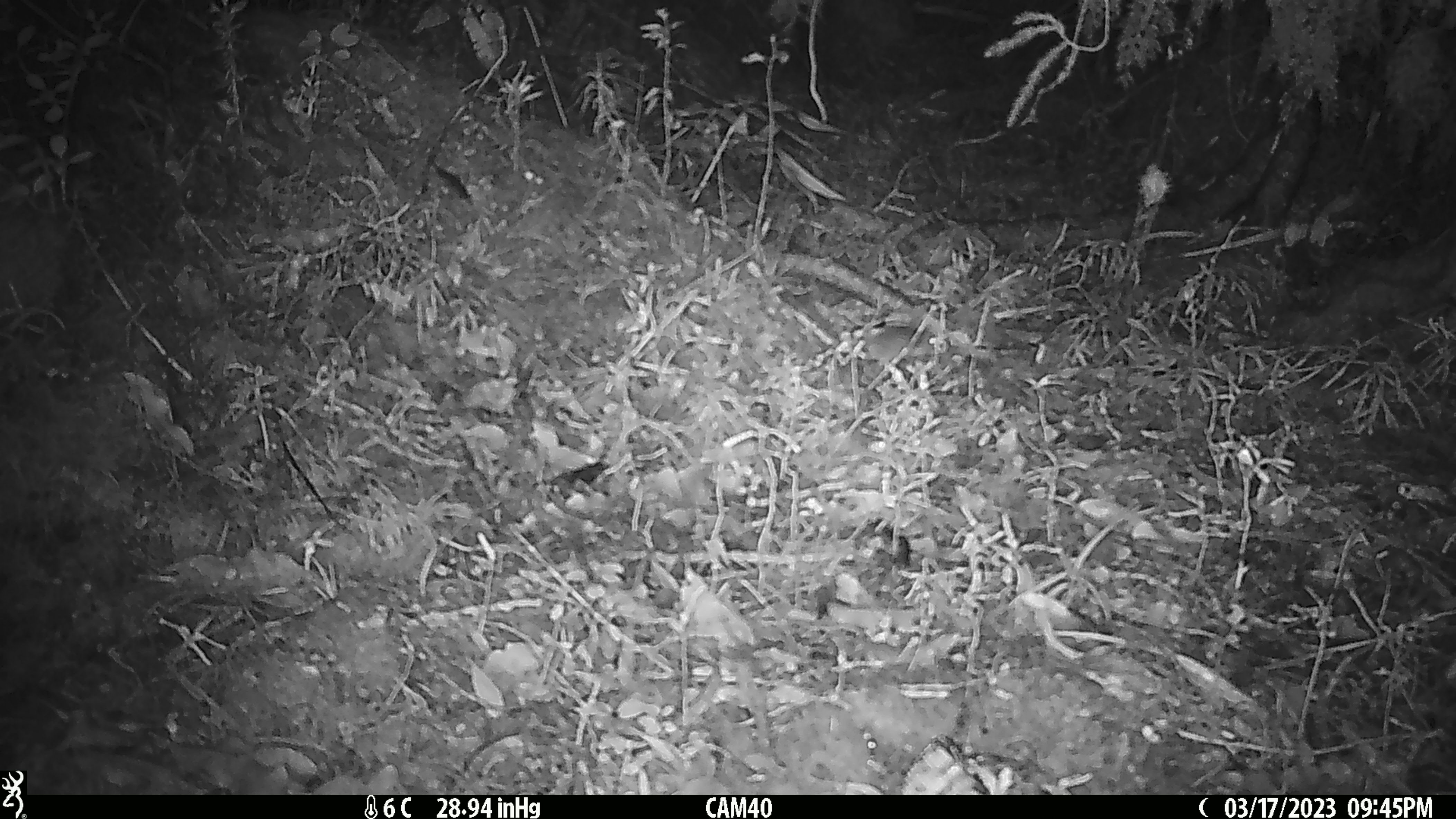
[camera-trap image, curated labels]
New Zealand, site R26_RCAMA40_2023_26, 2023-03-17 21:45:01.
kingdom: Animalia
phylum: Chordata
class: Mammalia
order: Rodentia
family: Muridae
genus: Mus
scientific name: Mus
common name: mouse